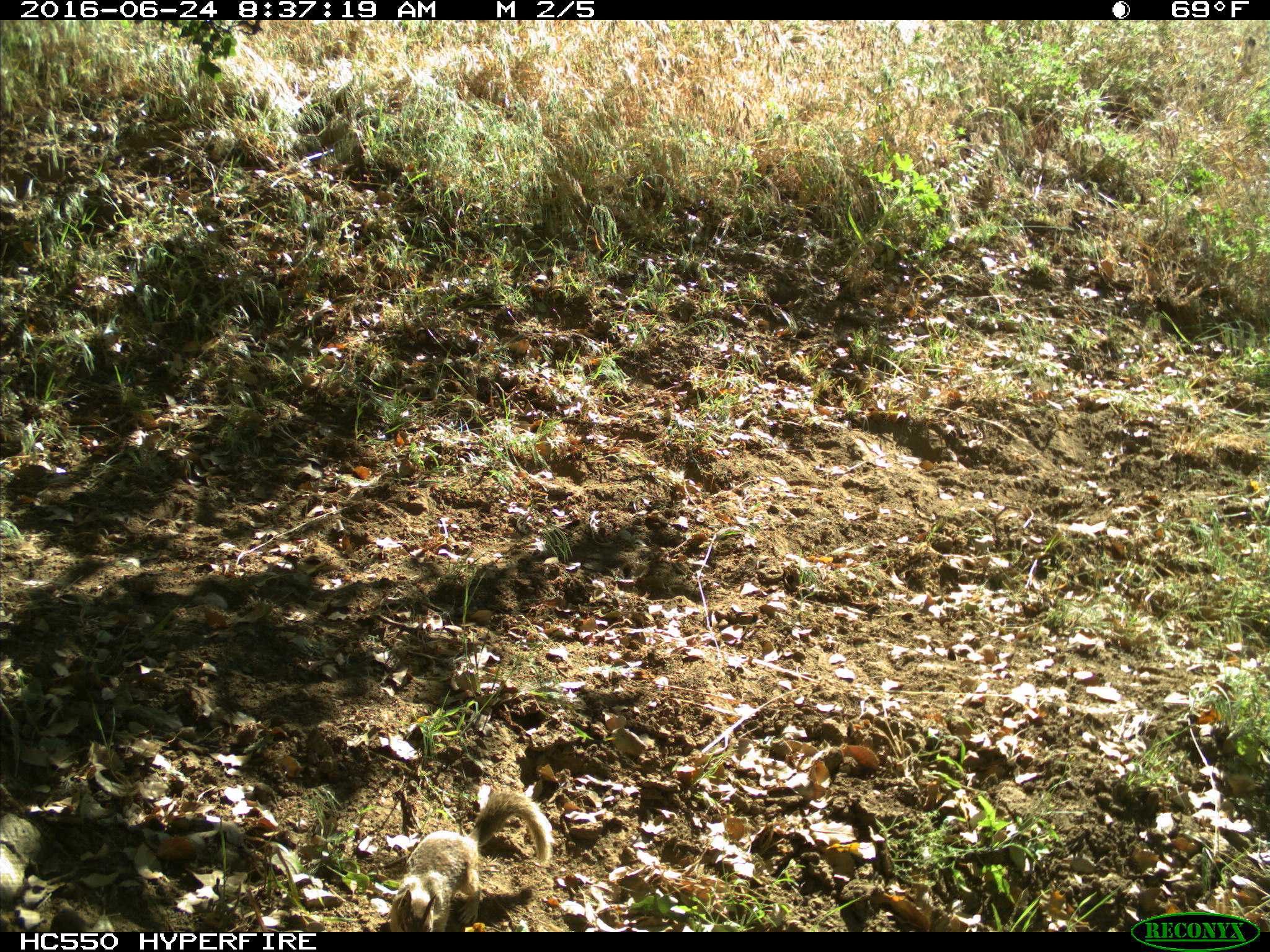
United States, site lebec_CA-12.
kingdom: Animalia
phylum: Chordata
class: Mammalia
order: Rodentia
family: Sciuridae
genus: Otospermophilus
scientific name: Otospermophilus beecheyi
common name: california ground squirrel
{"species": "Otospermophilus beecheyi (california ground squirrel)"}